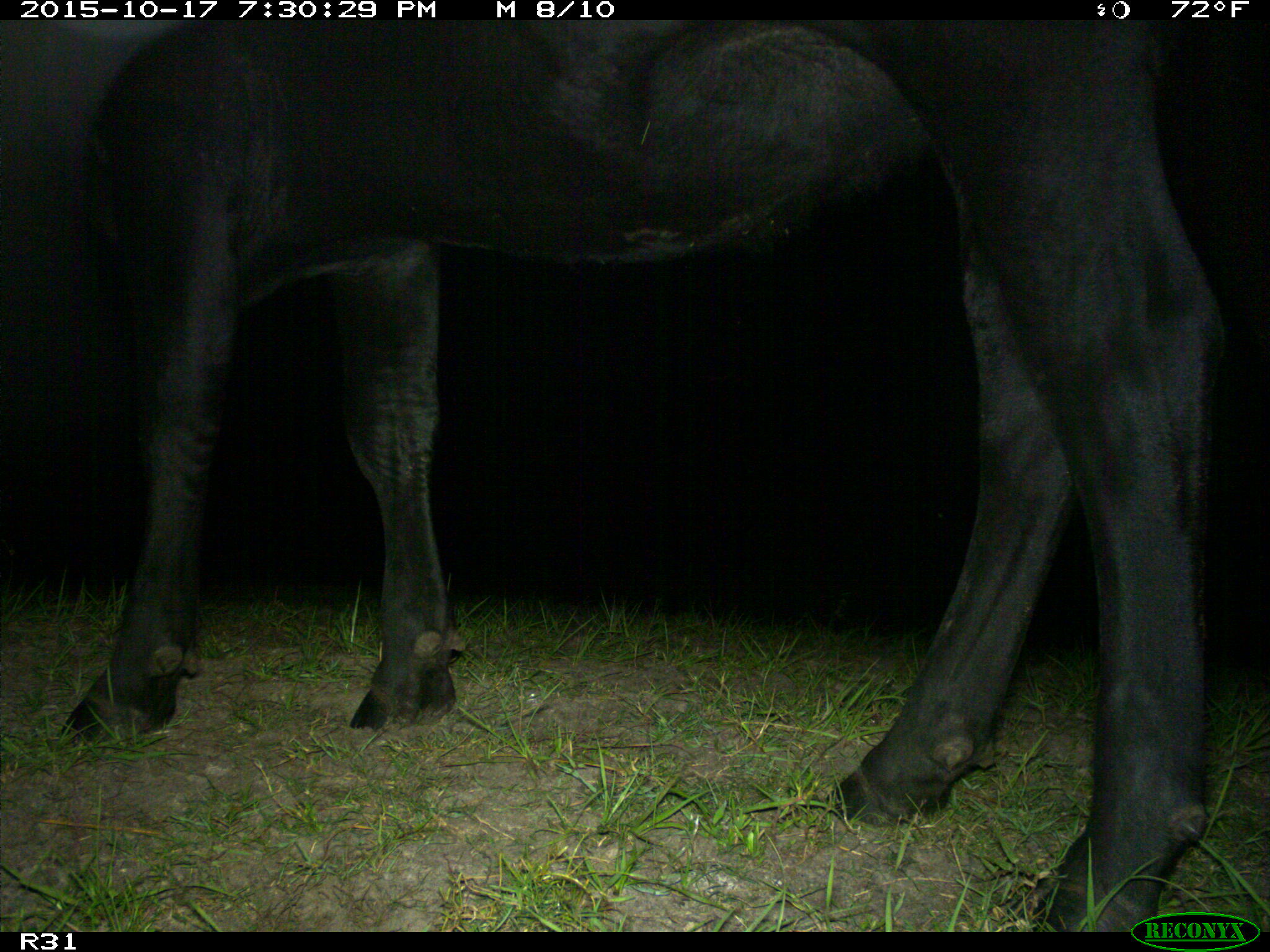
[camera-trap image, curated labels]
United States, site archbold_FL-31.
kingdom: Animalia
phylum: Chordata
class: Mammalia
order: Artiodactyla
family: Bovidae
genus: Bos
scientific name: Bos taurus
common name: domestic cow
Bos taurus (domestic cow).